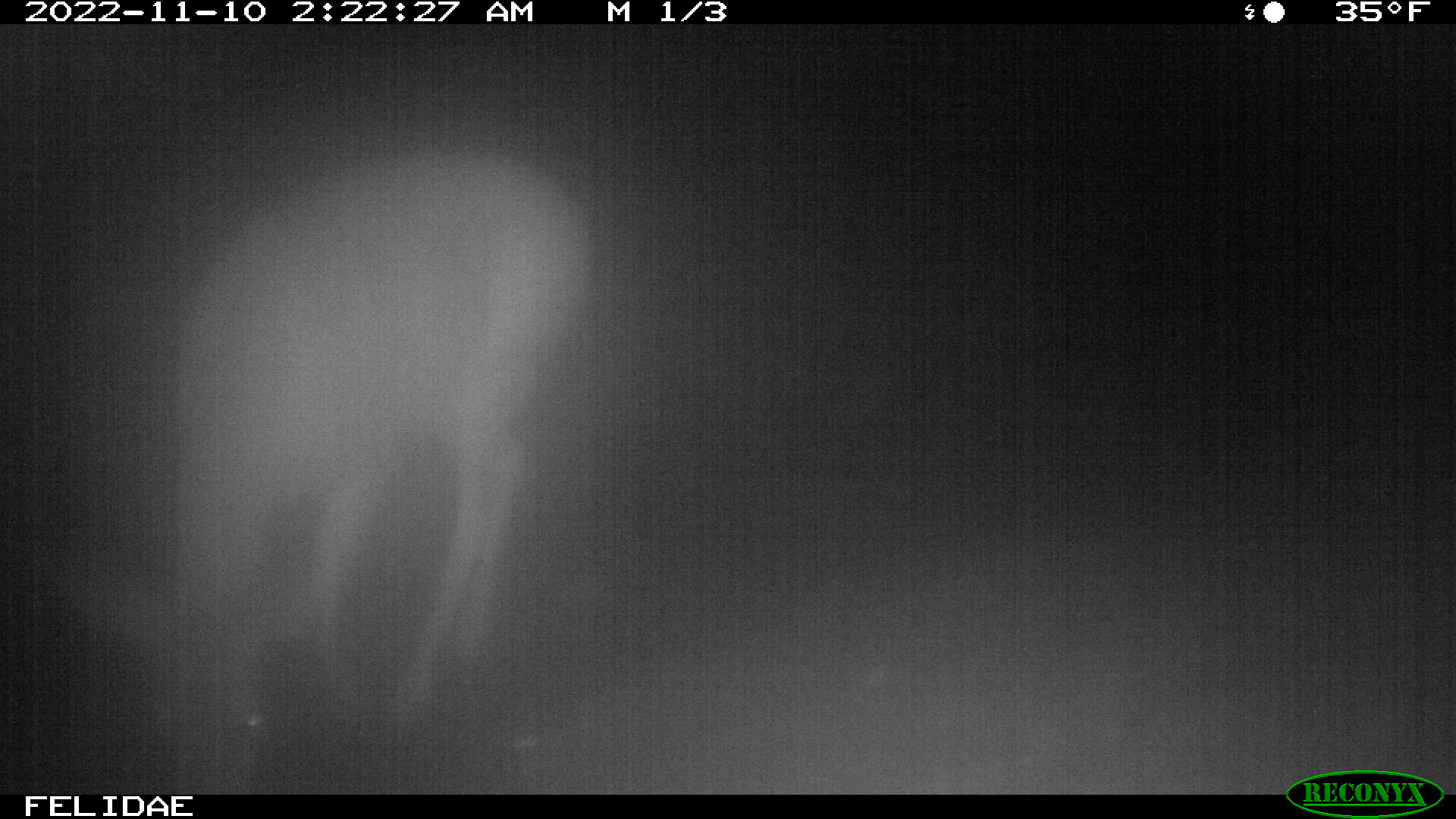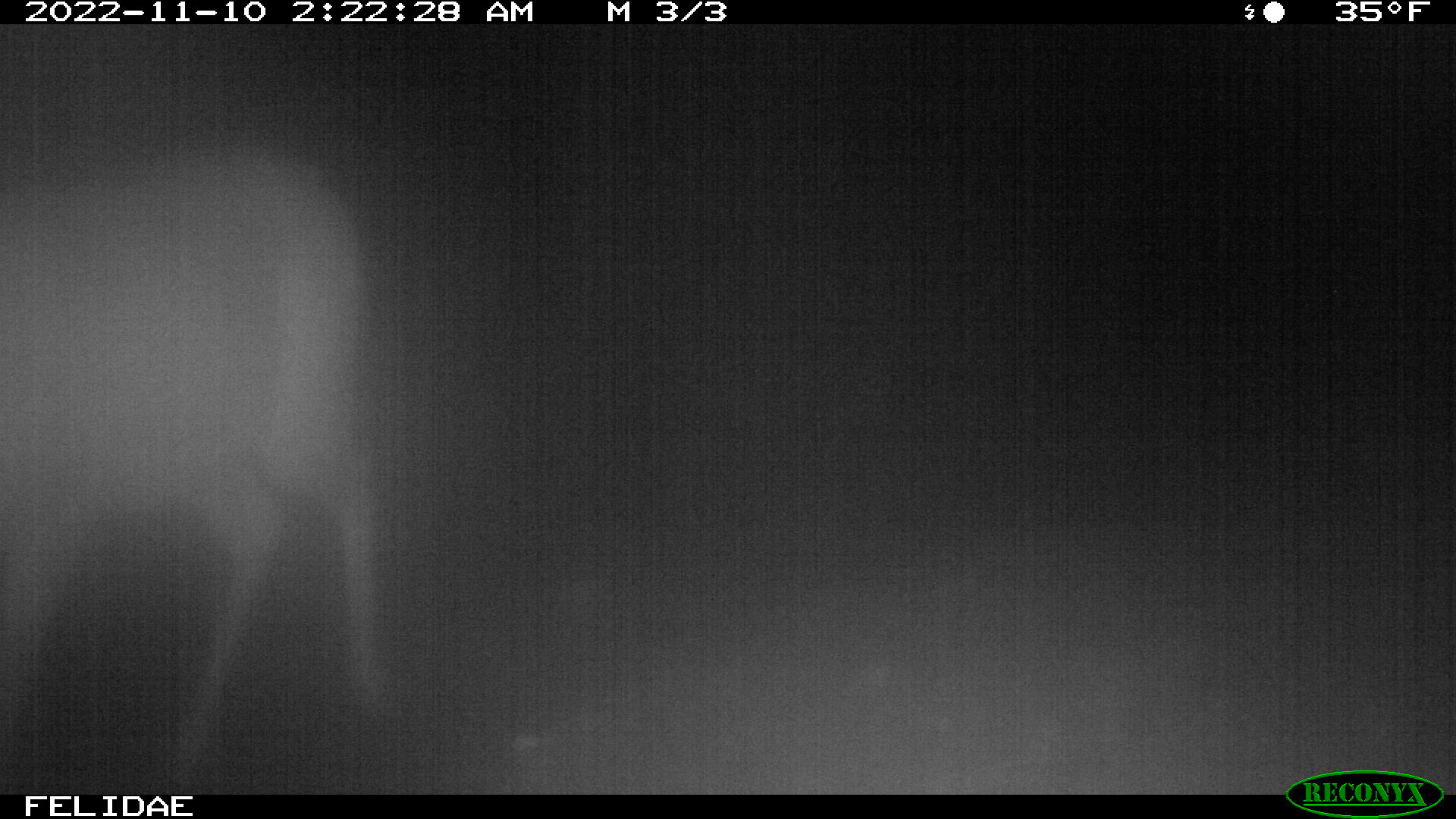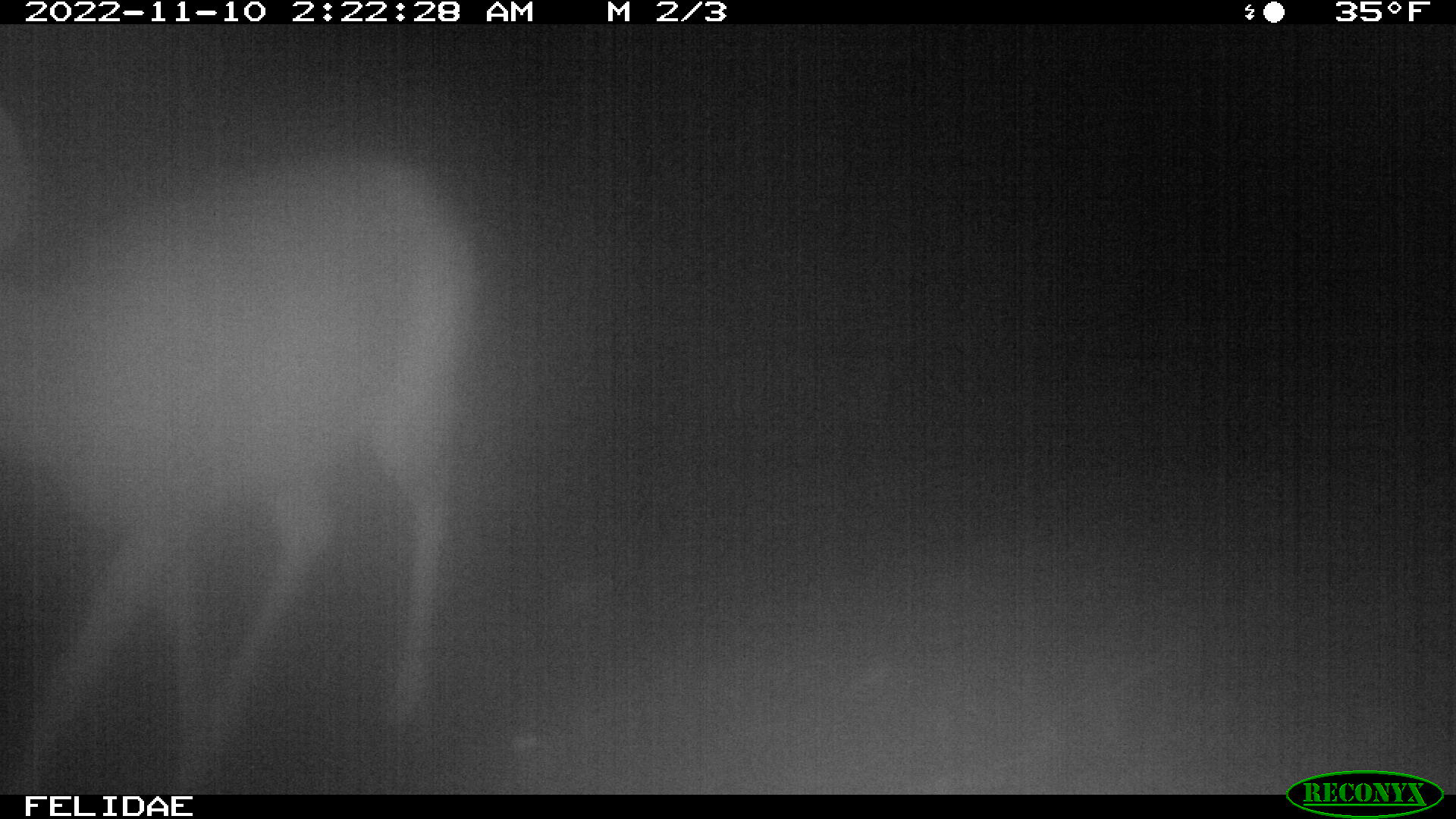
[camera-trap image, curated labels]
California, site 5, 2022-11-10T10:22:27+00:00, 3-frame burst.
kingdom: Animalia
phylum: Chordata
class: Mammalia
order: Artiodactyla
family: Cervidae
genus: Odocoileus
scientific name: Odocoileus hemionus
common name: mule deer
Mule deer (Odocoileus hemionus).